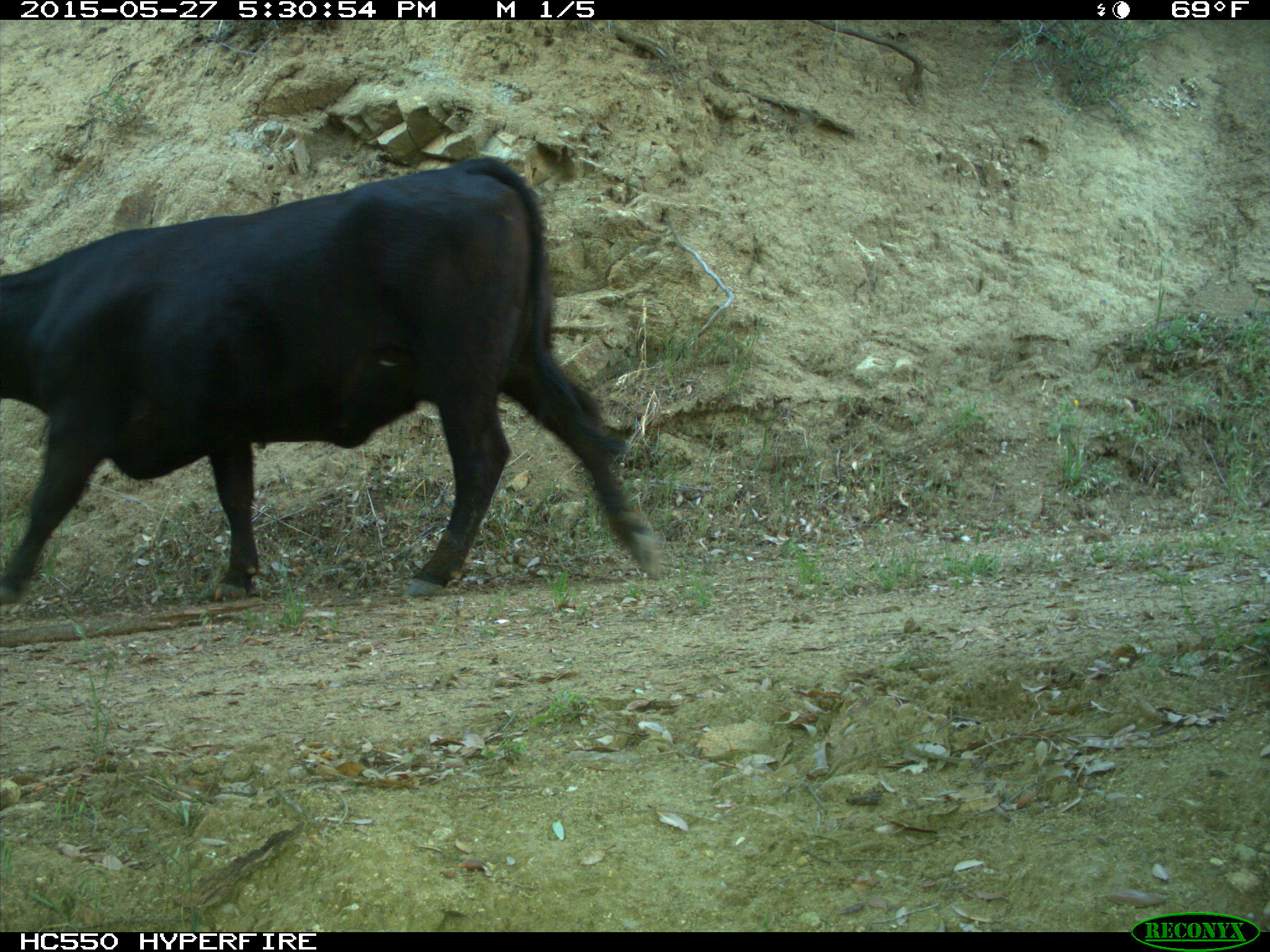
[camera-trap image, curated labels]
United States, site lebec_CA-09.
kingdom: Animalia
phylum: Chordata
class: Mammalia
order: Artiodactyla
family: Bovidae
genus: Bos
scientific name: Bos taurus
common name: domestic cow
Bos taurus (domestic cow).